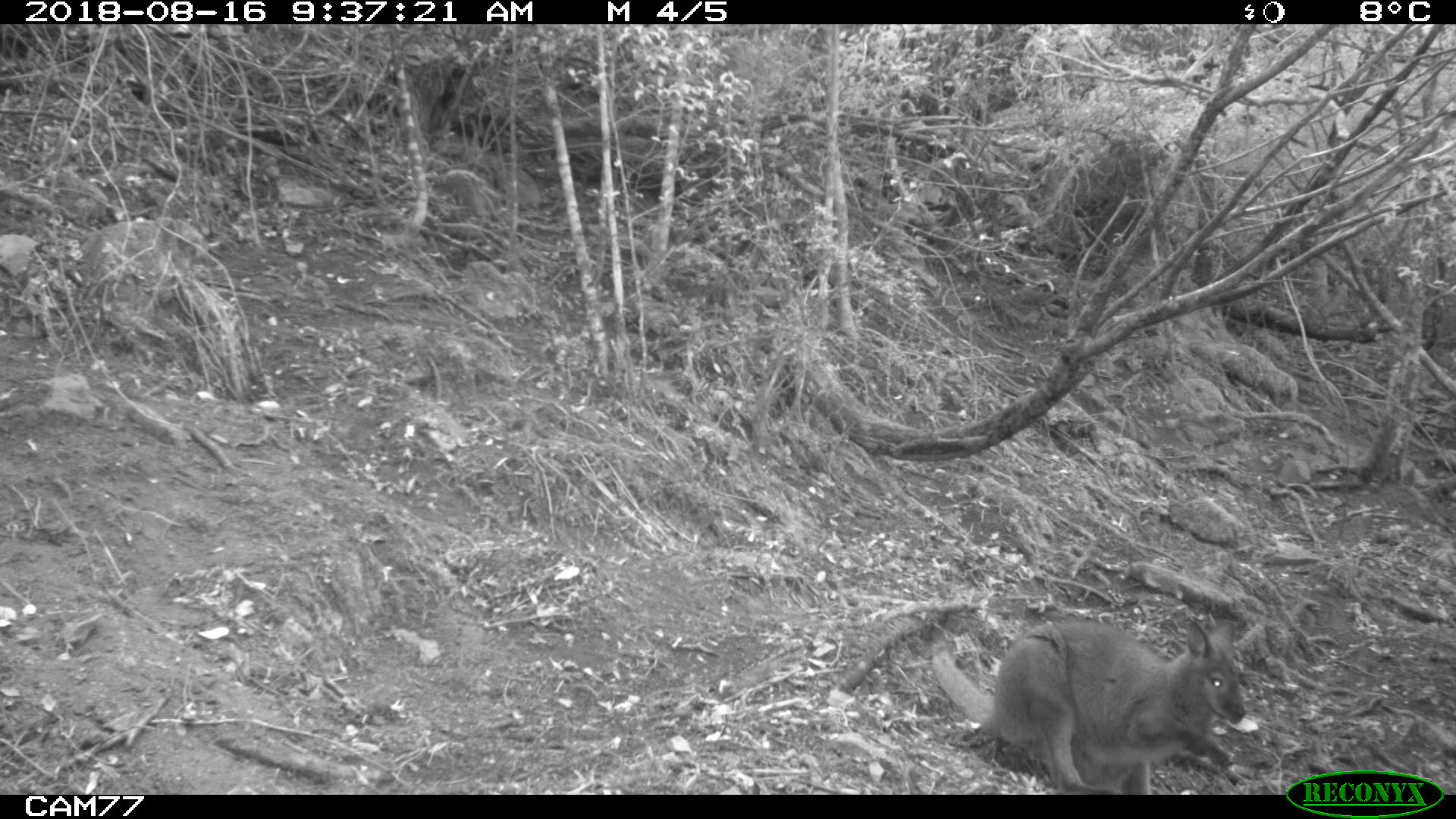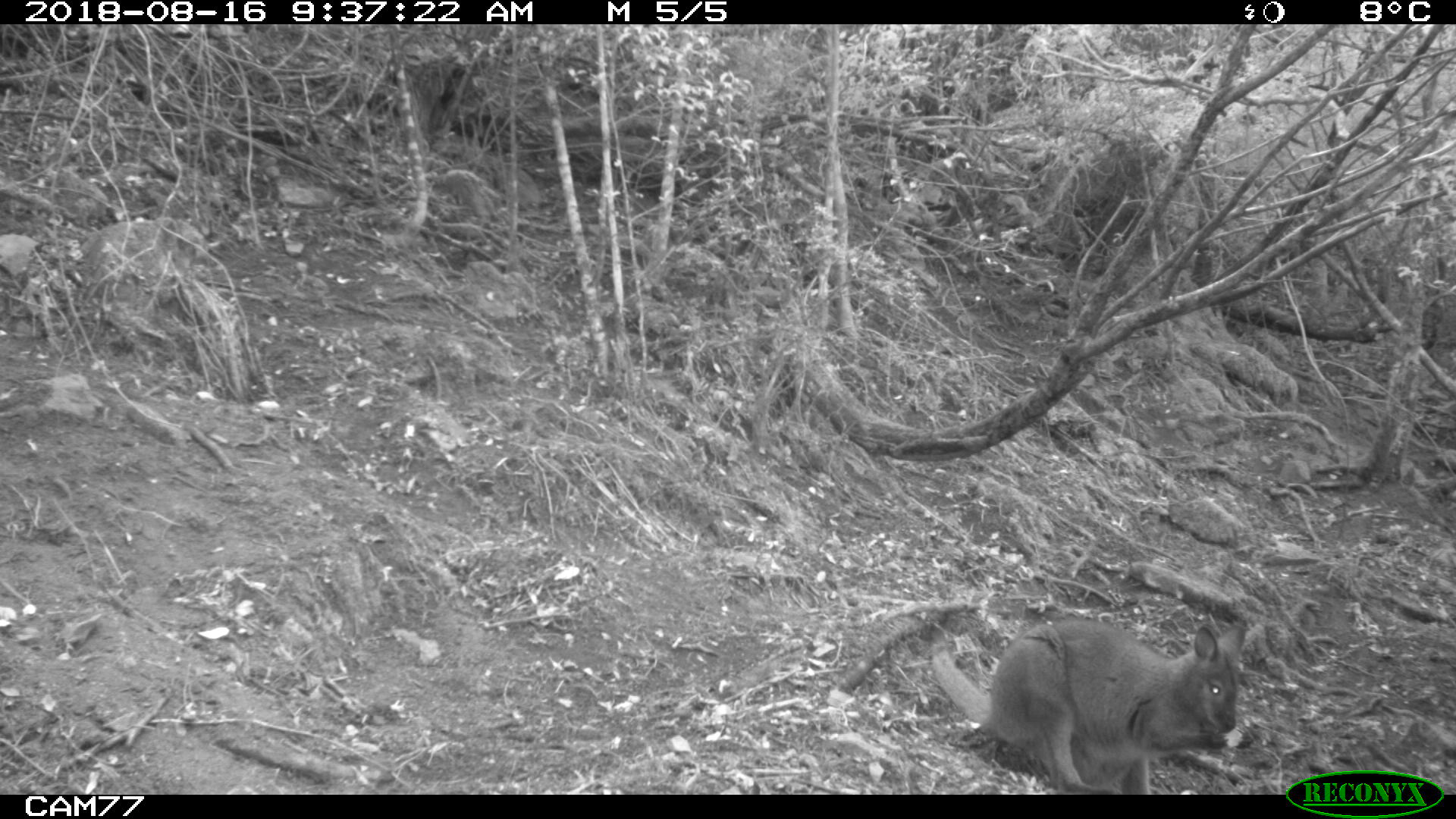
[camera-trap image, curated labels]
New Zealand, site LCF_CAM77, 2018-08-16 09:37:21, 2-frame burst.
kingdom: Animalia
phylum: Chordata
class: Mammalia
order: Diprotodontia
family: Macropodidae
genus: Notamacropus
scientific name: Notamacropus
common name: wallaby